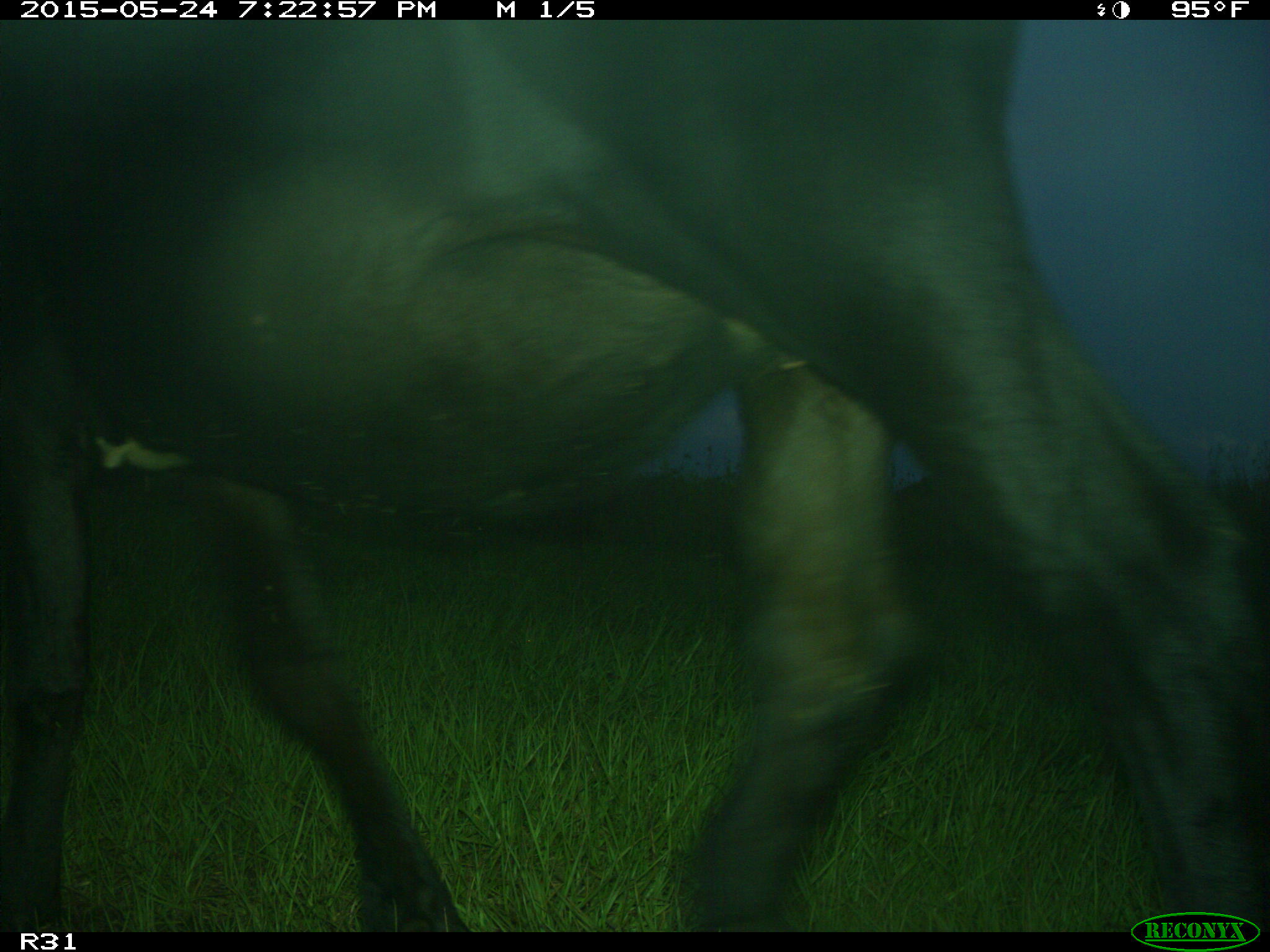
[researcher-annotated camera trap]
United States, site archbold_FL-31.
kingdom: Animalia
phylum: Chordata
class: Mammalia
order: Artiodactyla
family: Bovidae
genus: Bos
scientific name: Bos taurus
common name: domestic cow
Bos taurus (domestic cow).